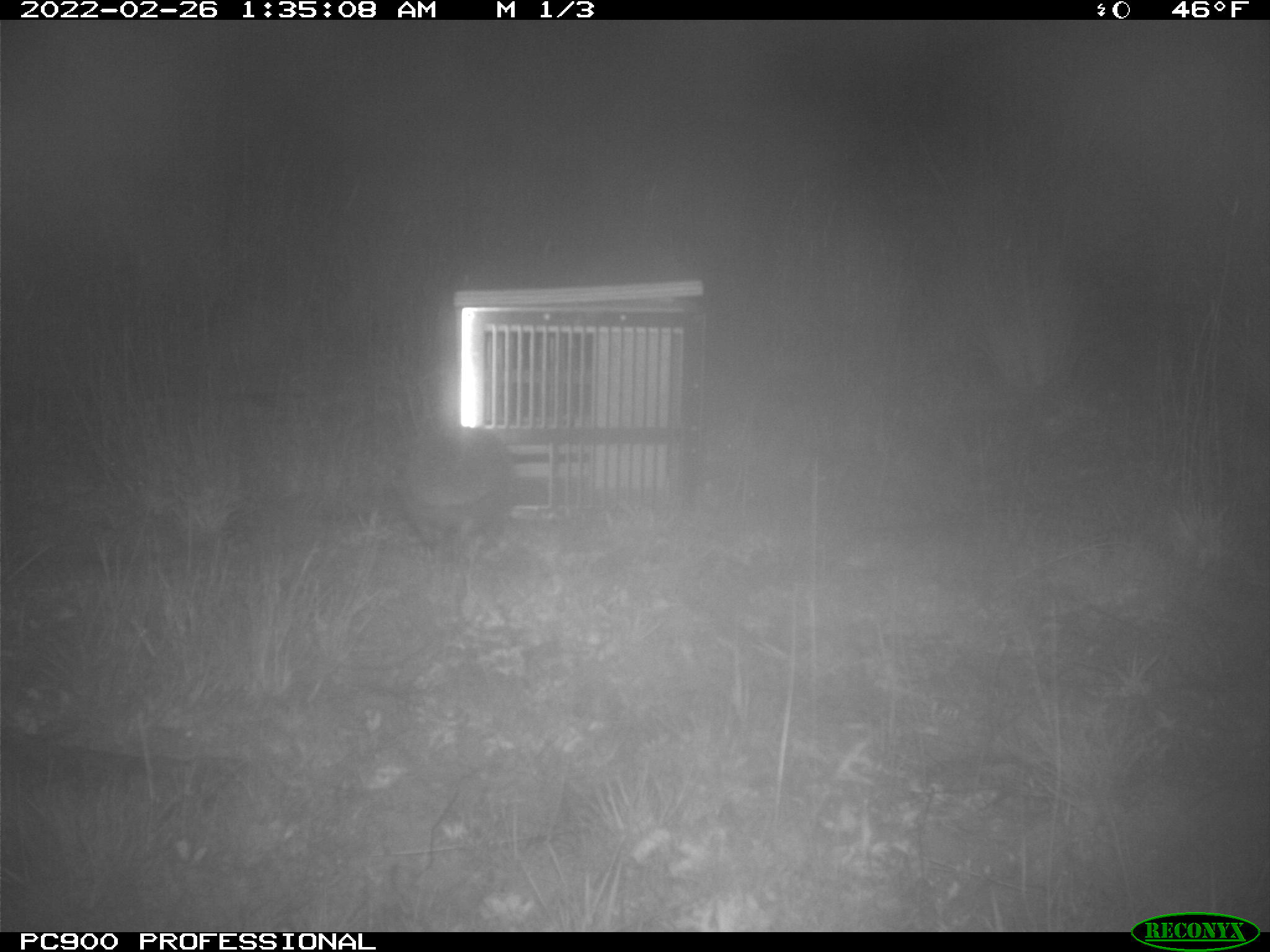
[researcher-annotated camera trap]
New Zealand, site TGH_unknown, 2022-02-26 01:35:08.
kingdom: Animalia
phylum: Chordata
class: Mammalia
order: Eulipotyphla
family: Erinaceidae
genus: Erinaceus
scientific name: Erinaceus europaeus europaeus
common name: european hedgehog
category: hedgehog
Hedgehog (european hedgehog) (Erinaceus europaeus europaeus).